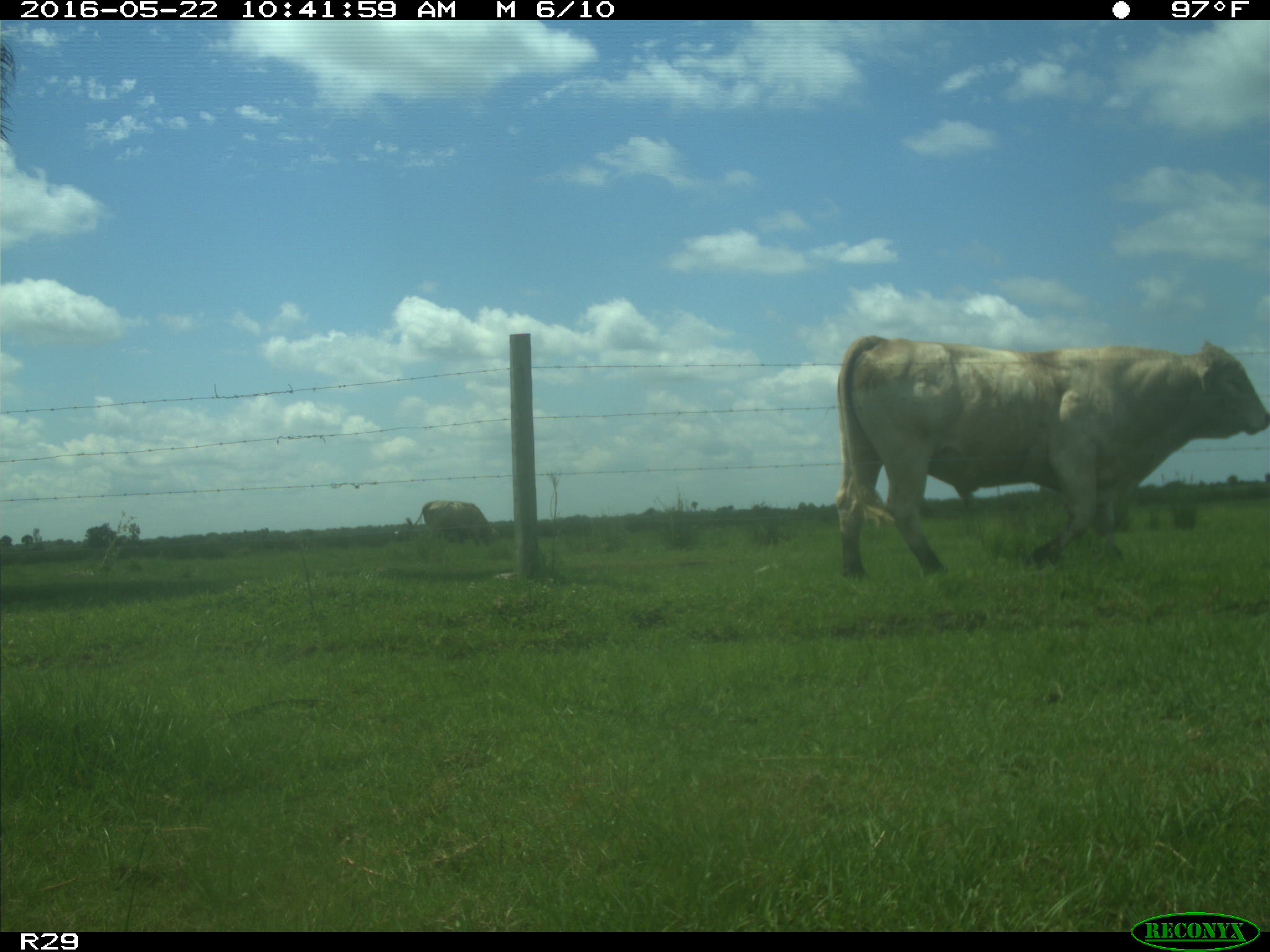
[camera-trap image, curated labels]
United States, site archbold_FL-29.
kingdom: Animalia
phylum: Chordata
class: Mammalia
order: Artiodactyla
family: Bovidae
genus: Bos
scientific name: Bos taurus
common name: domestic cow